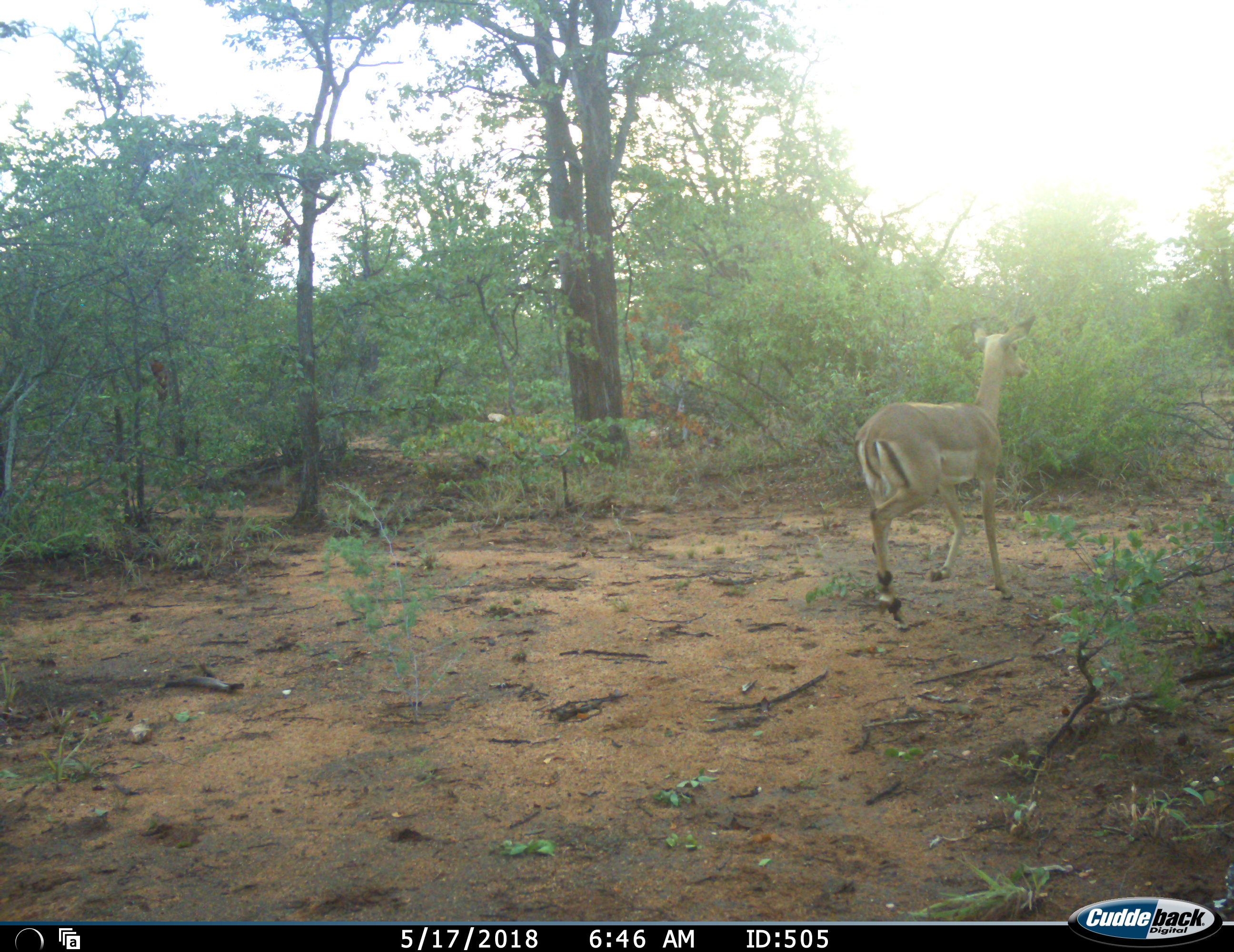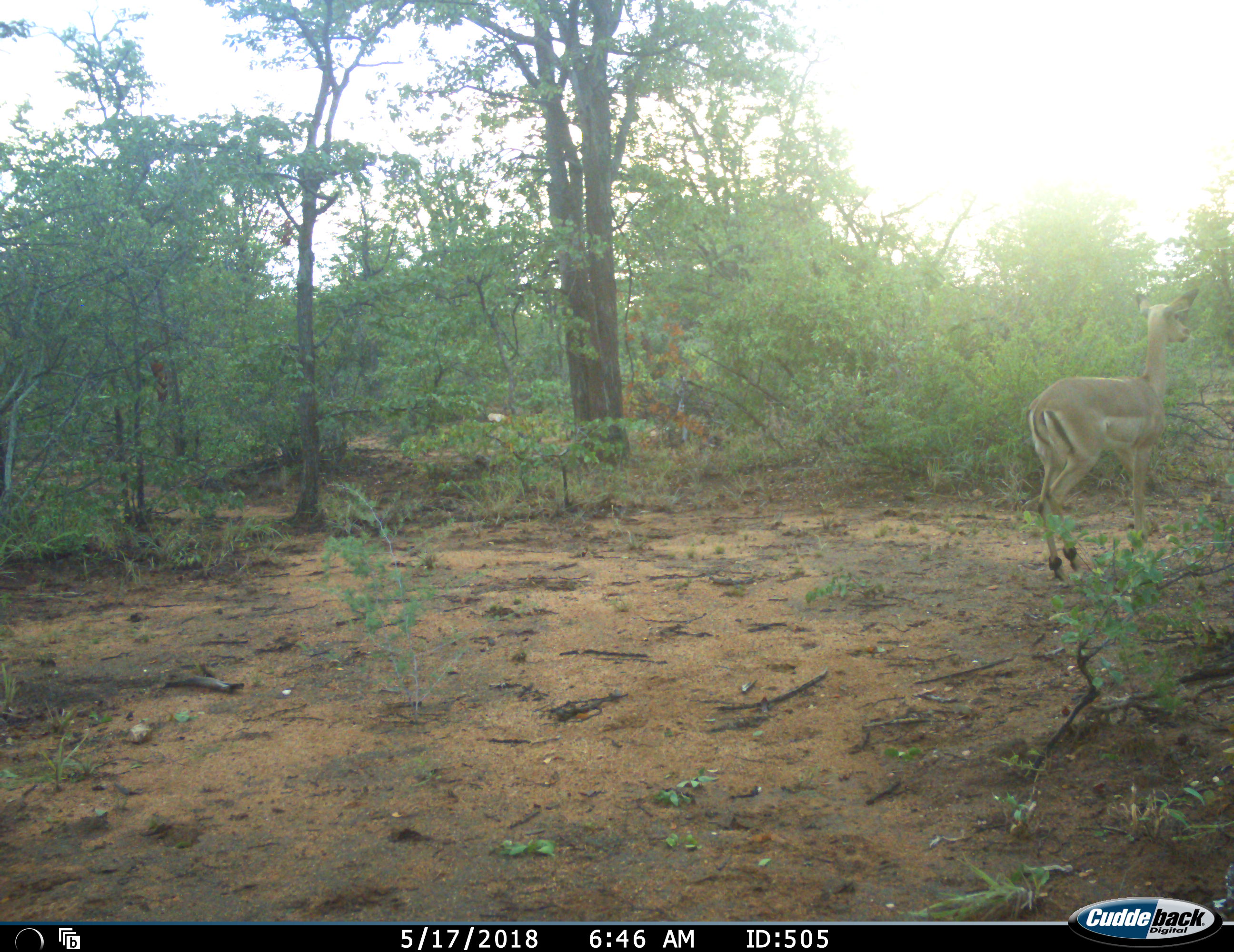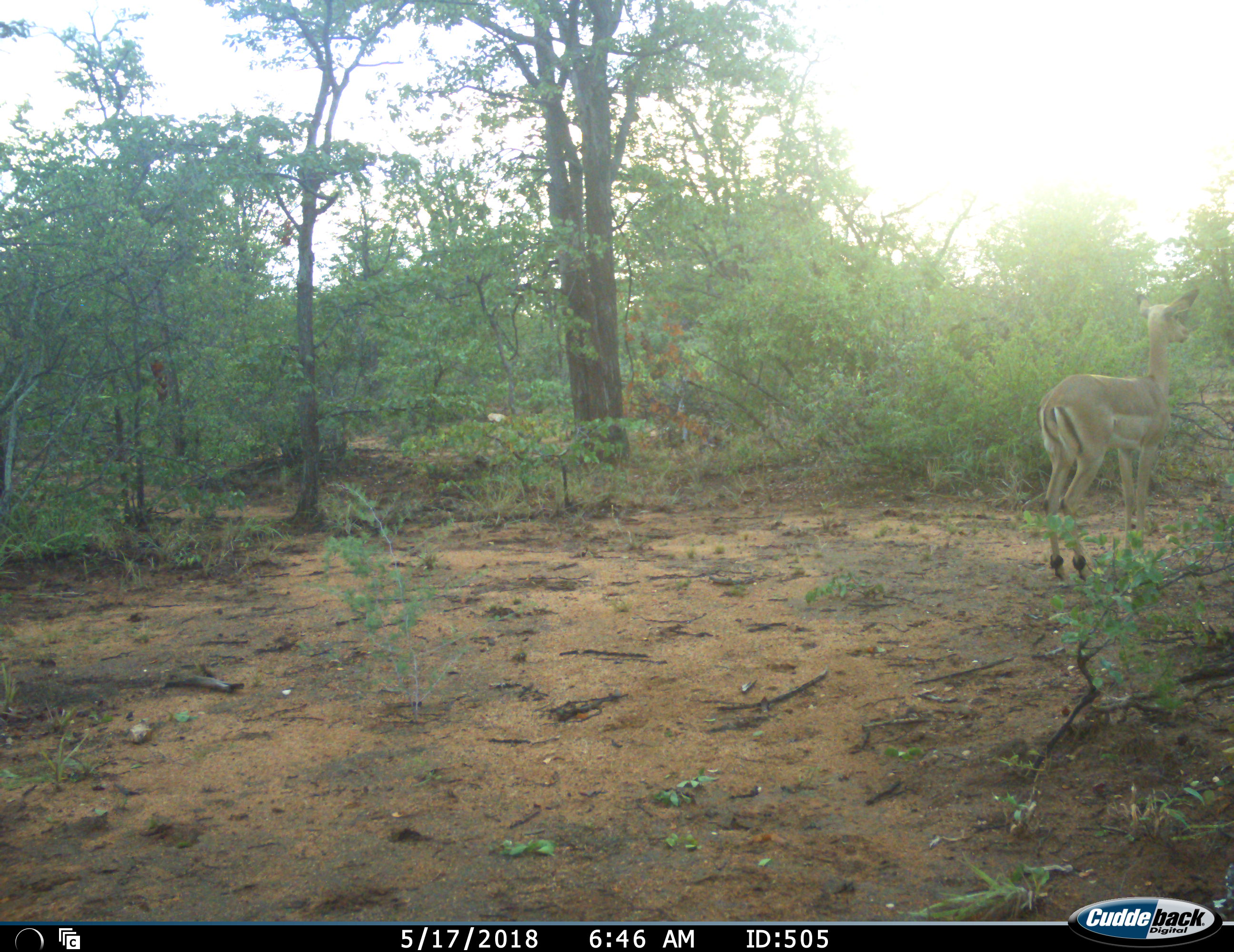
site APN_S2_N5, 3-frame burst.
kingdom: Animalia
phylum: Chordata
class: Mammalia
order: Artiodactyla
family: Bovidae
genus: Aepyceros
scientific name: Aepyceros melampus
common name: impala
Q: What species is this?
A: Impala (Aepyceros melampus).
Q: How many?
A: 1.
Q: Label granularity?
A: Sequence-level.